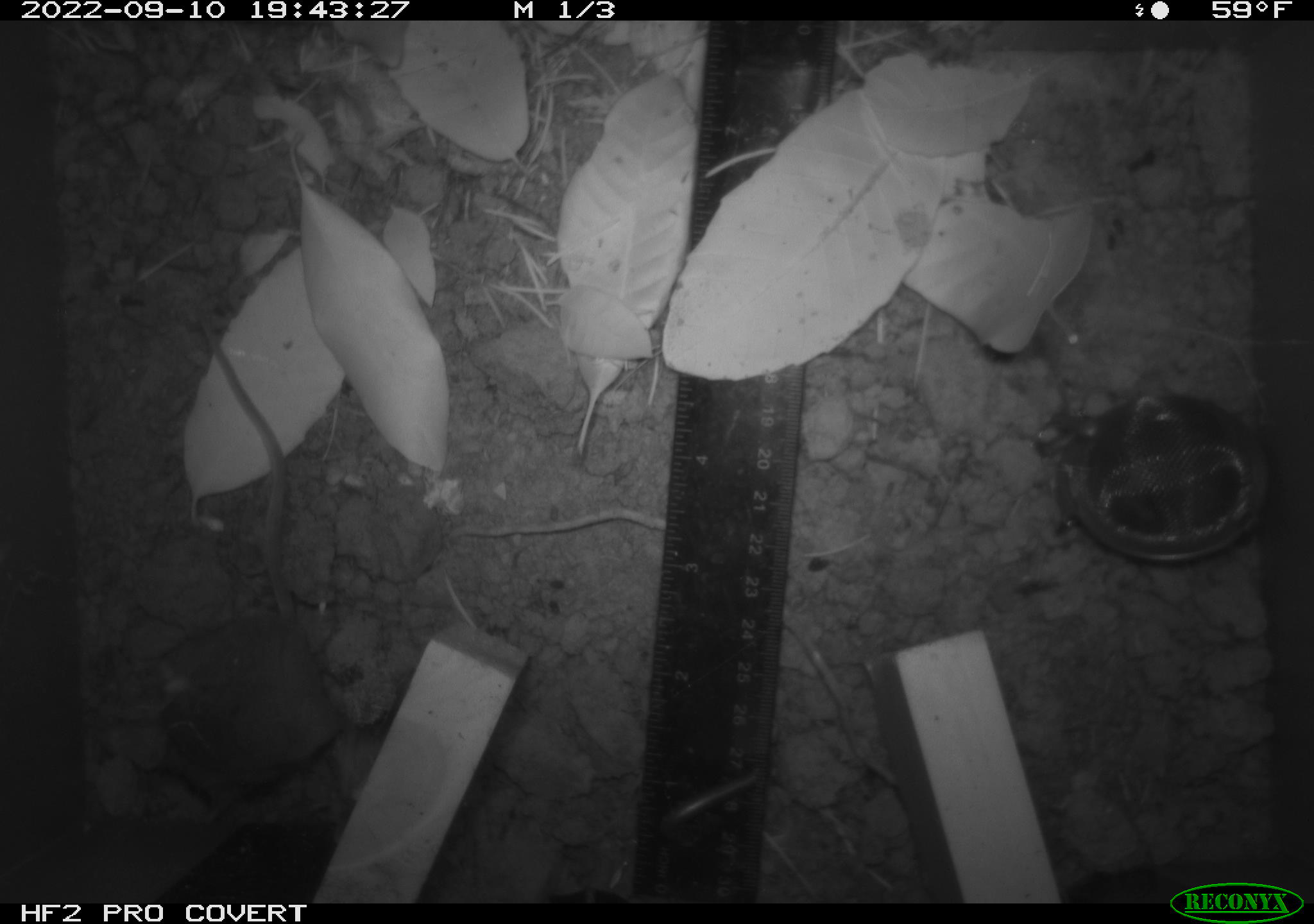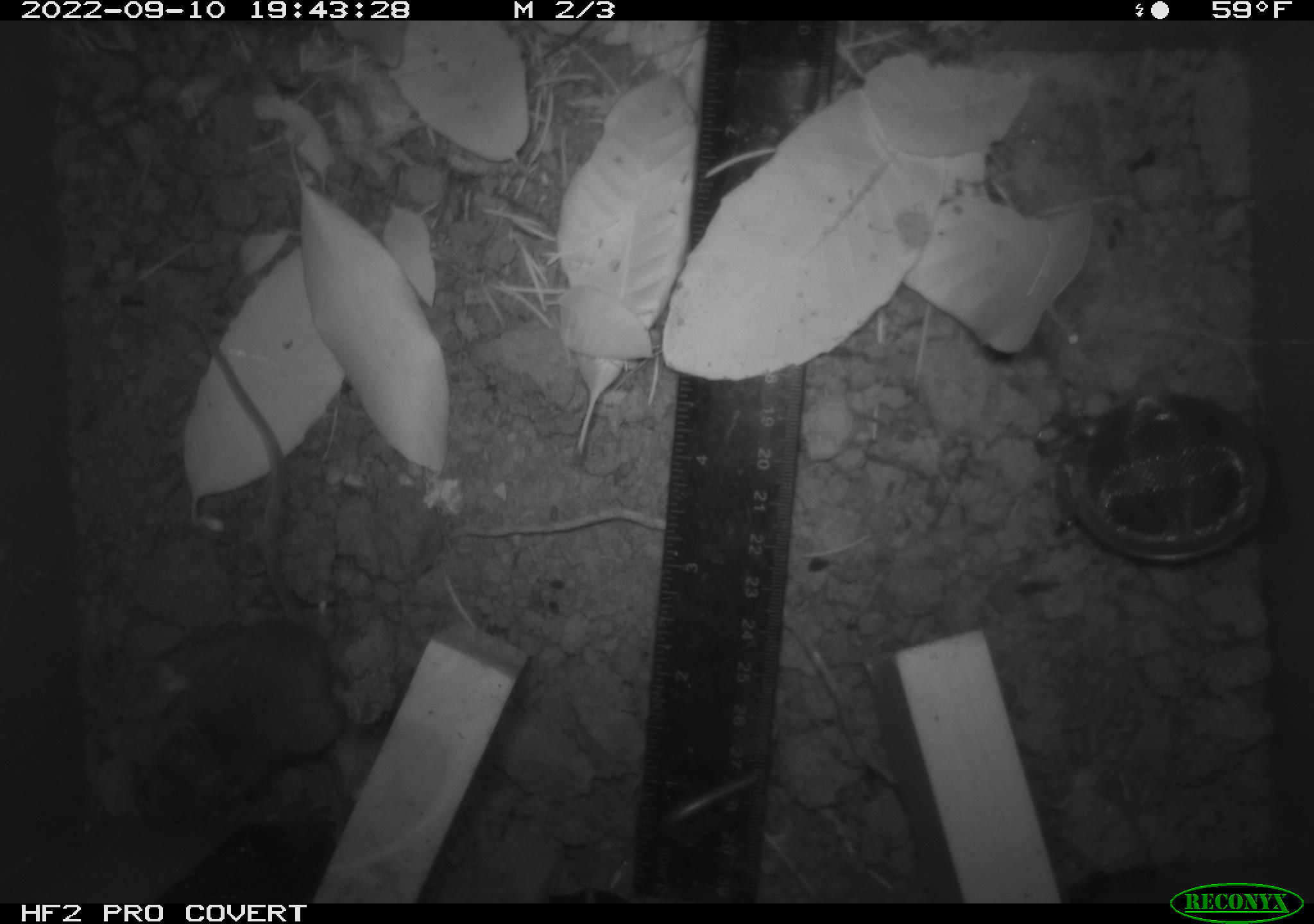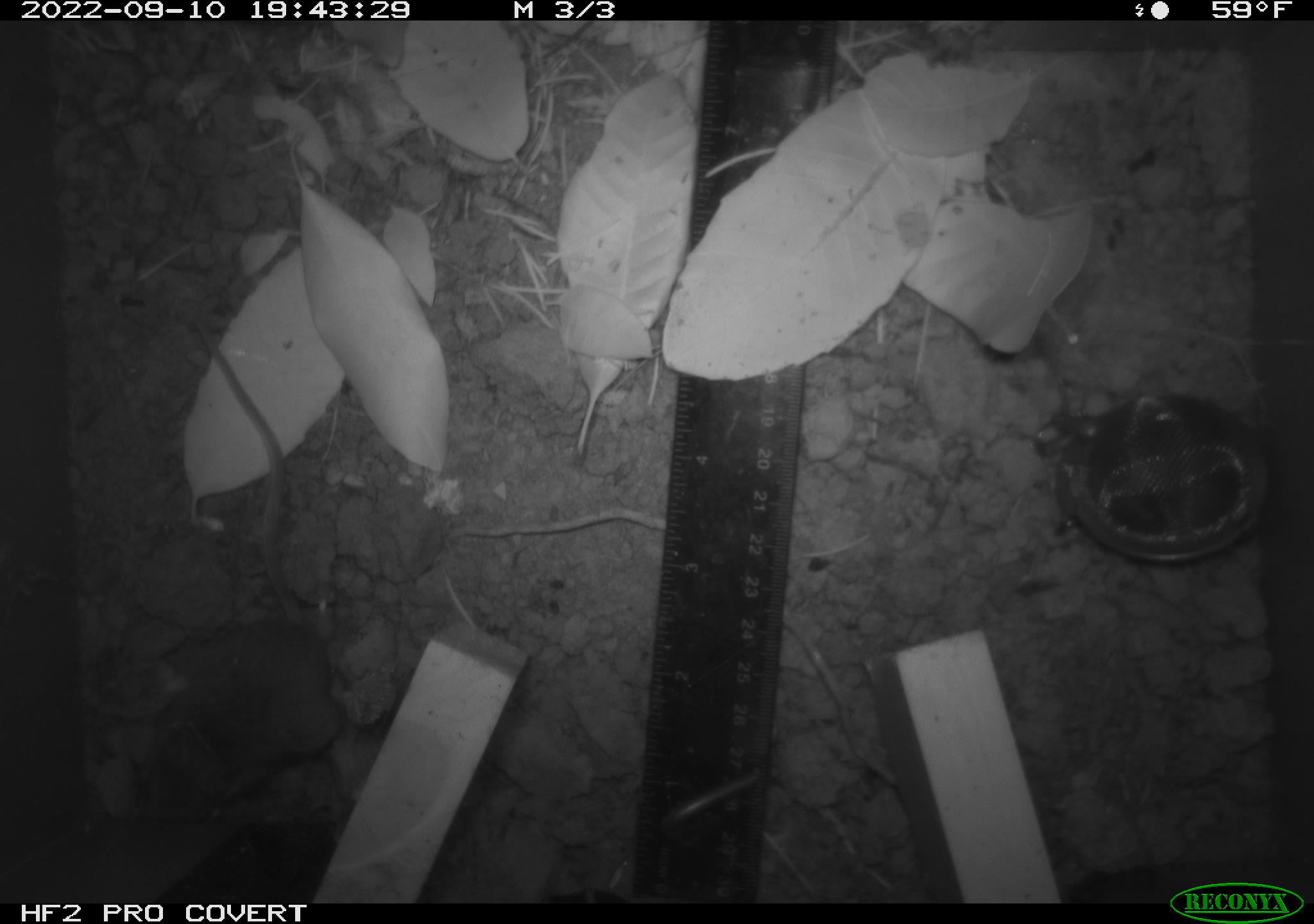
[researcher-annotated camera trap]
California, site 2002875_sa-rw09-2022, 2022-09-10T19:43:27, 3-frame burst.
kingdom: Animalia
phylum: Chordata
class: Mammalia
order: Rodentia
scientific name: Rodentia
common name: rodent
Rodent (Rodentia).